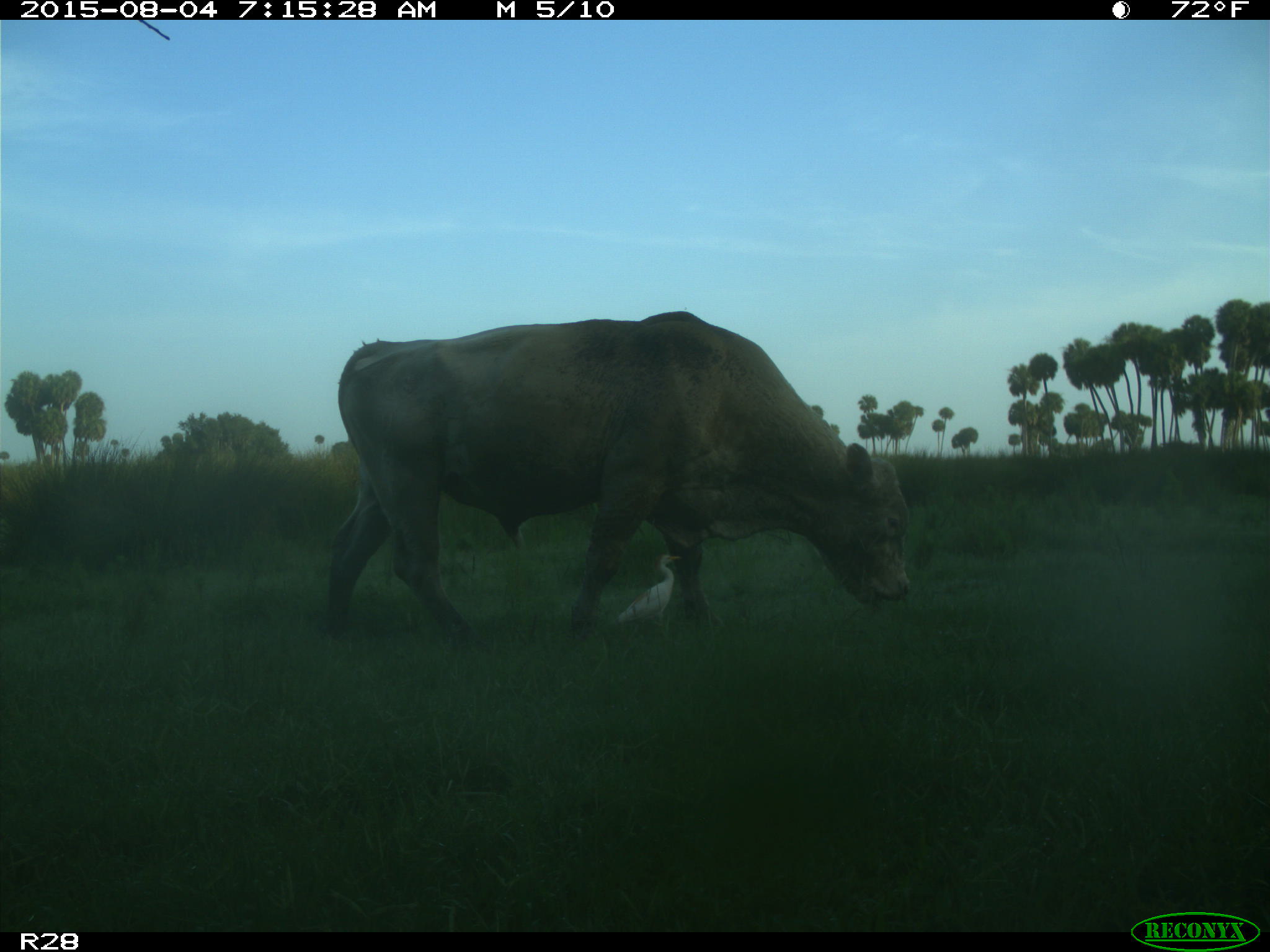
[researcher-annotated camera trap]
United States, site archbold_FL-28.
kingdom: Animalia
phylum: Chordata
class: Mammalia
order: Artiodactyla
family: Bovidae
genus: Bos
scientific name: Bos taurus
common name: domestic cow